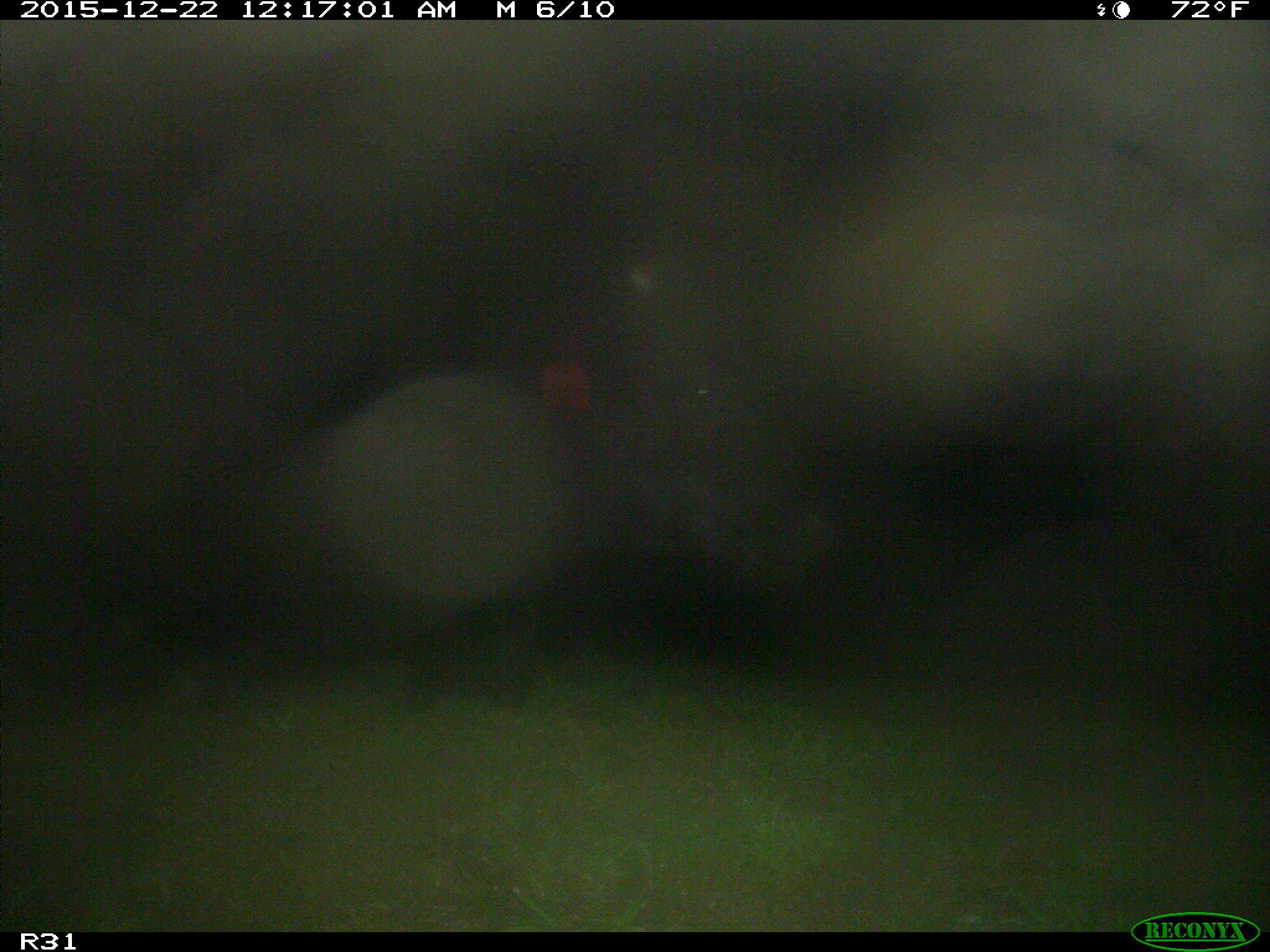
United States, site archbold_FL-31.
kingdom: Animalia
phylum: Chordata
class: Mammalia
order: Artiodactyla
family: Bovidae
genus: Bos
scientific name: Bos taurus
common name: domestic cow